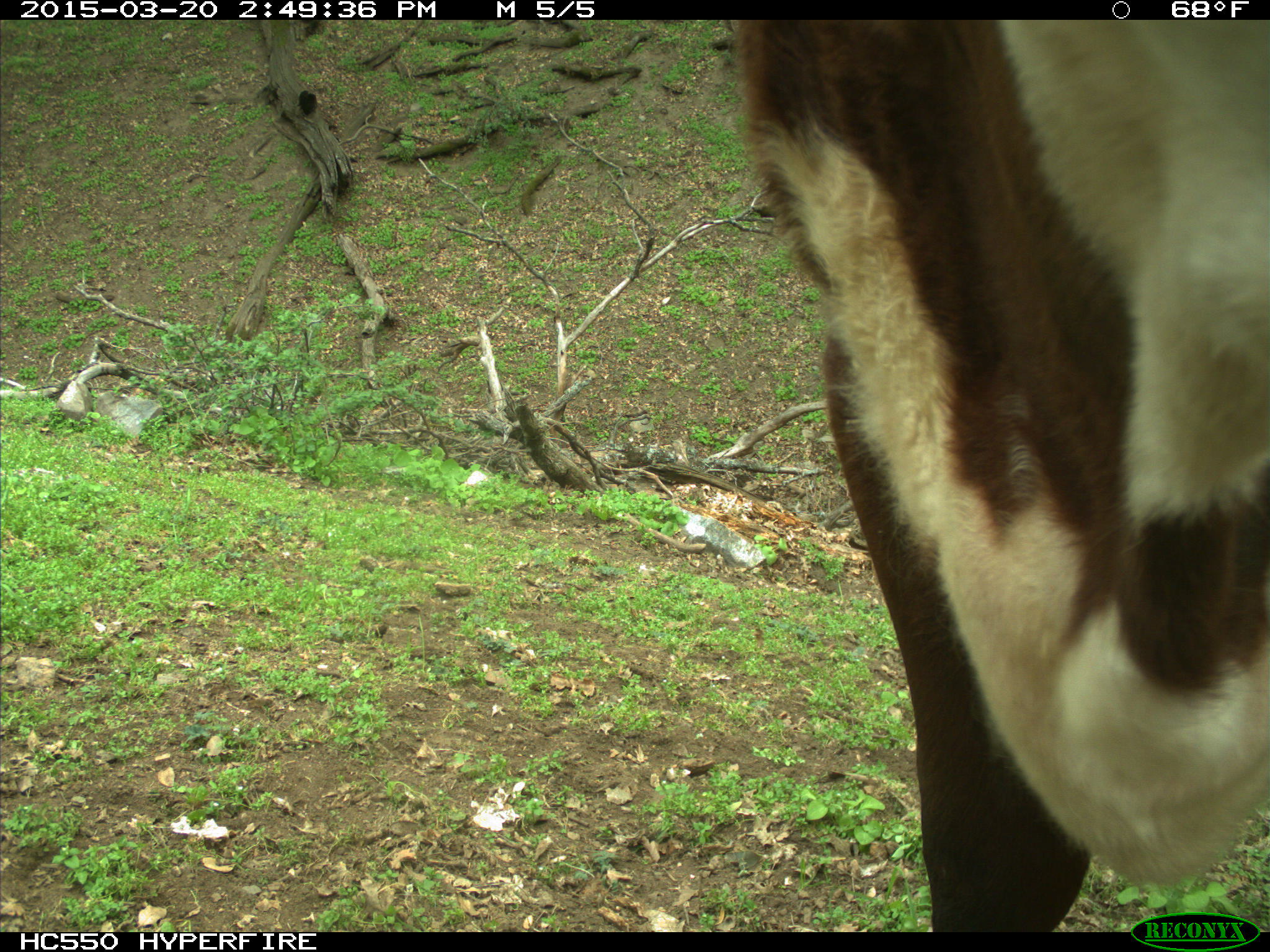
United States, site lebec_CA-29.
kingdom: Animalia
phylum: Chordata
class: Mammalia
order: Artiodactyla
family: Bovidae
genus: Bos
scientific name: Bos taurus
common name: domestic cow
Bos taurus (domestic cow).